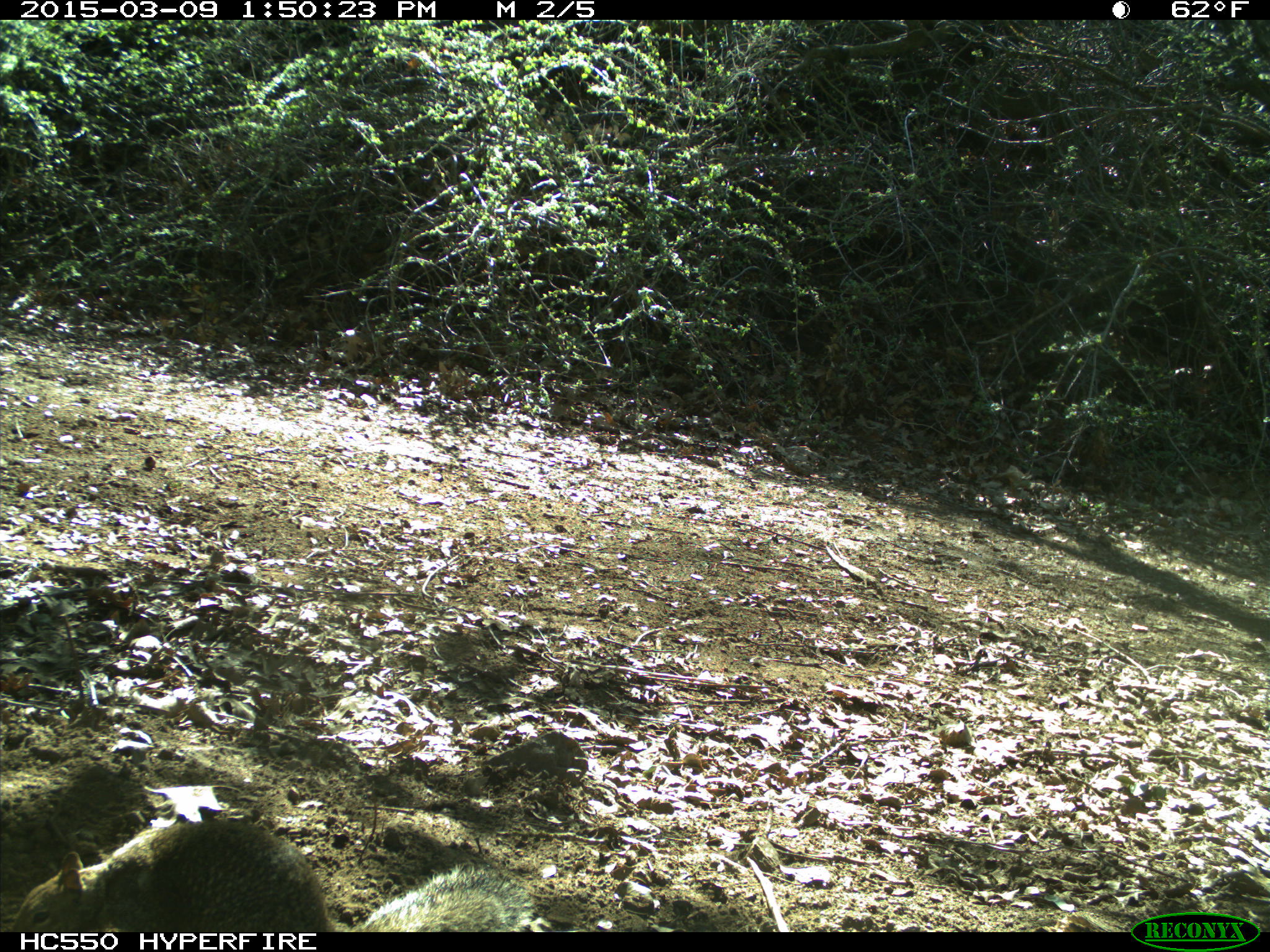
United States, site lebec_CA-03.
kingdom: Animalia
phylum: Chordata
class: Mammalia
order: Rodentia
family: Sciuridae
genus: Otospermophilus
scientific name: Otospermophilus beecheyi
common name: california ground squirrel